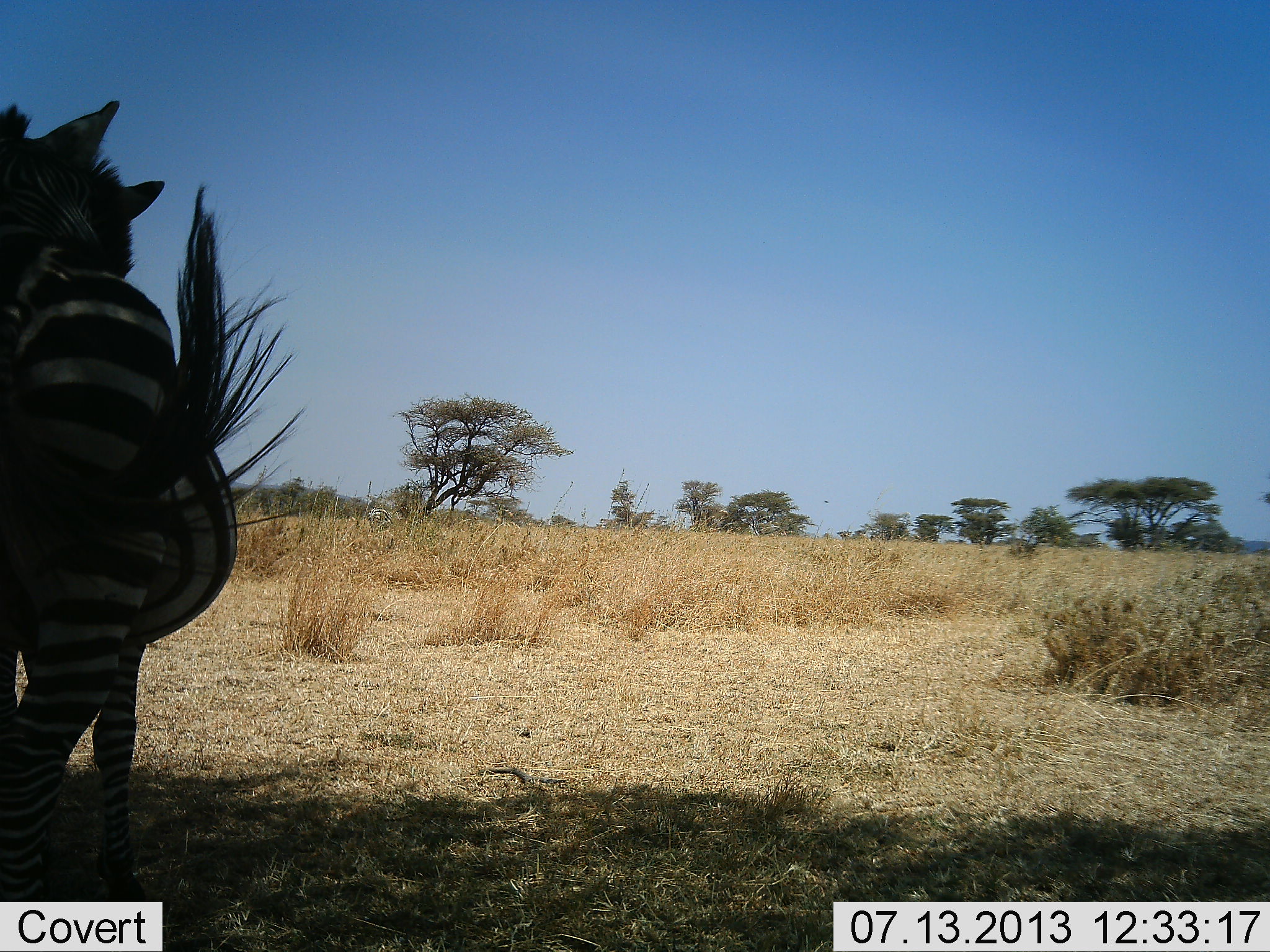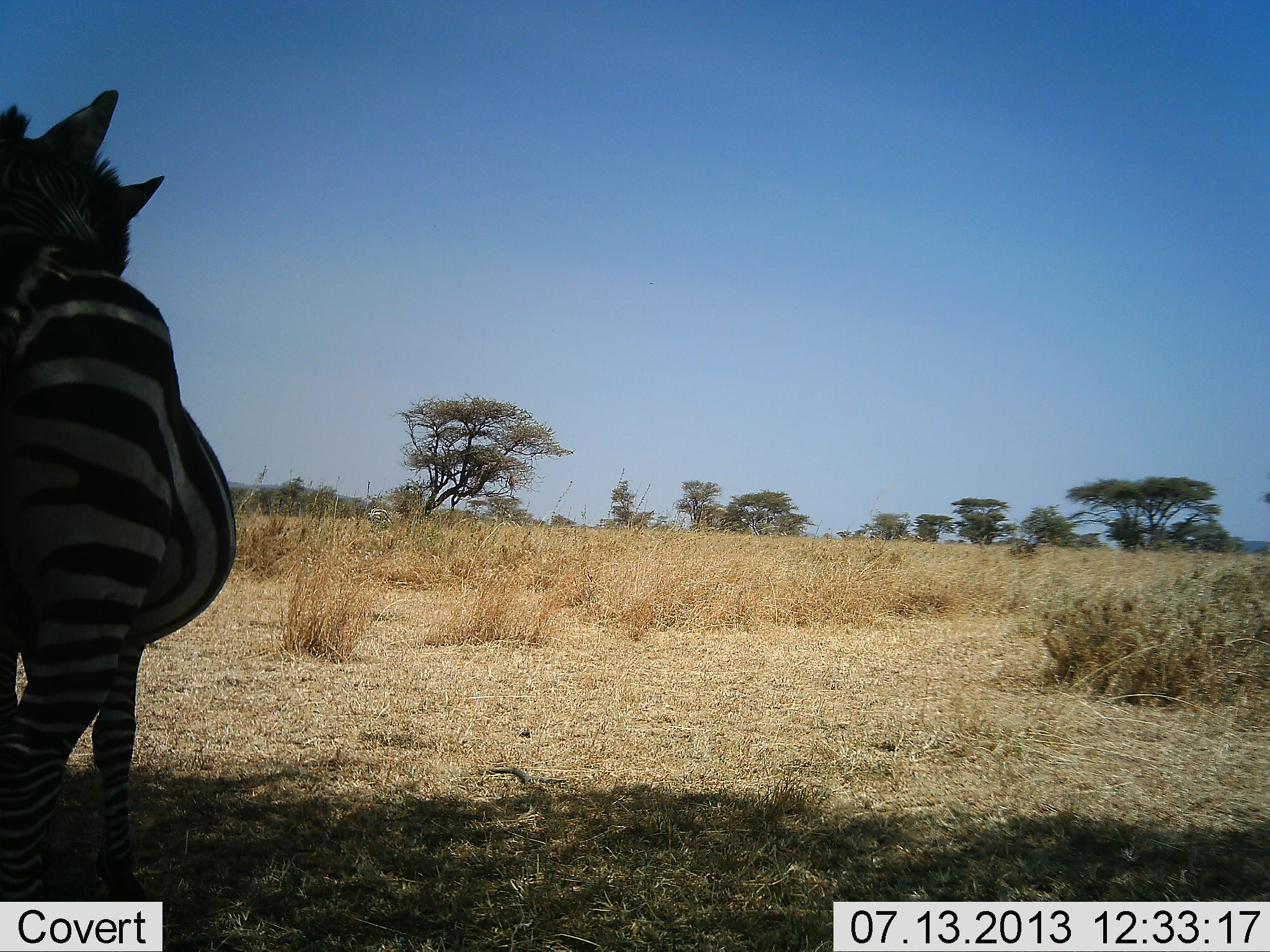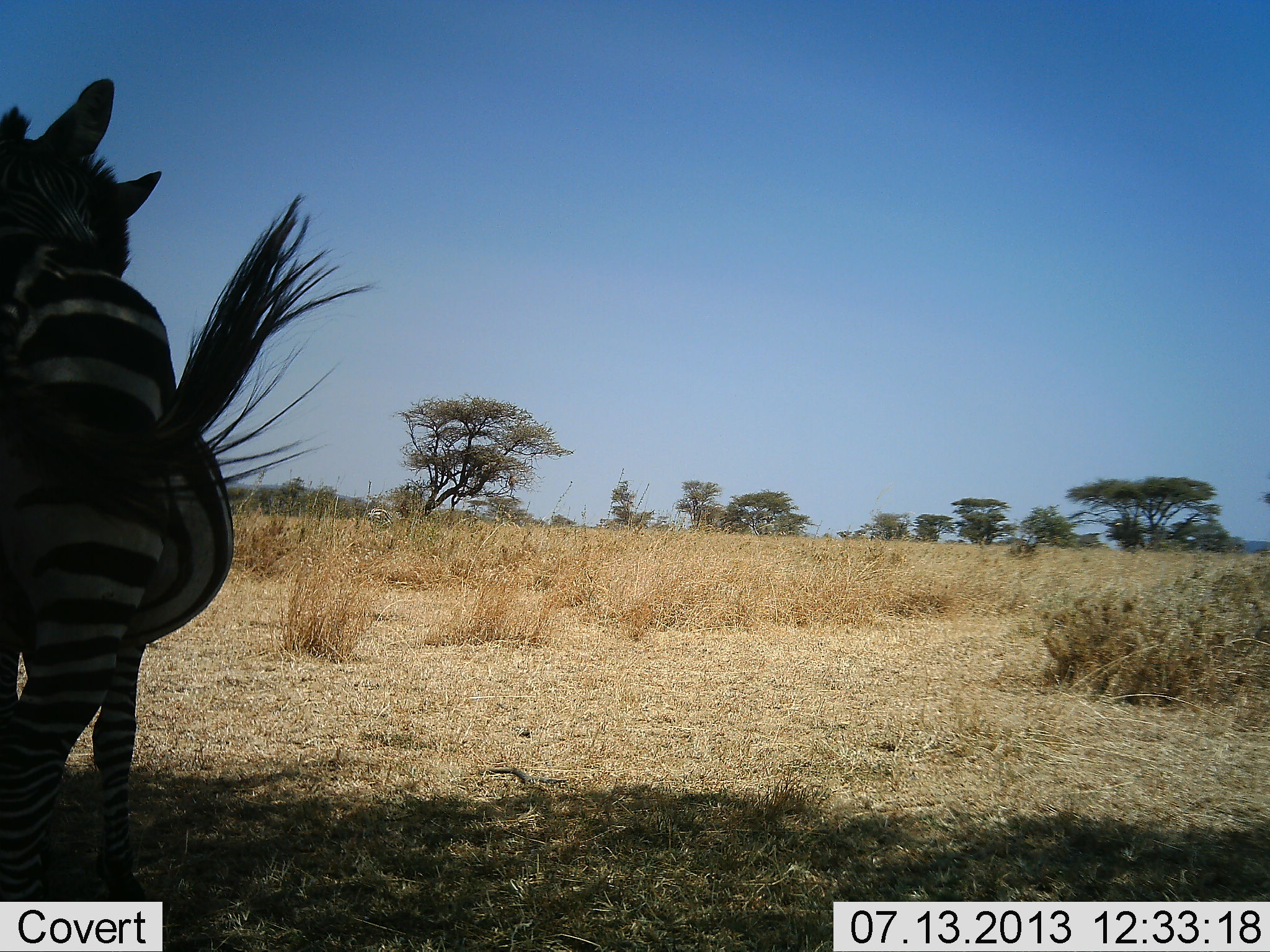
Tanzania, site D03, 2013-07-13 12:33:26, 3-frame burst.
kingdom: Animalia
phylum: Chordata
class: Mammalia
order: Perissodactyla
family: Equidae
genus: Equus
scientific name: Equus quagga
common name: plains zebra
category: zebra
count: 1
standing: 89%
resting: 3%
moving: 0%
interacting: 11%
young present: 0%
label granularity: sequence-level